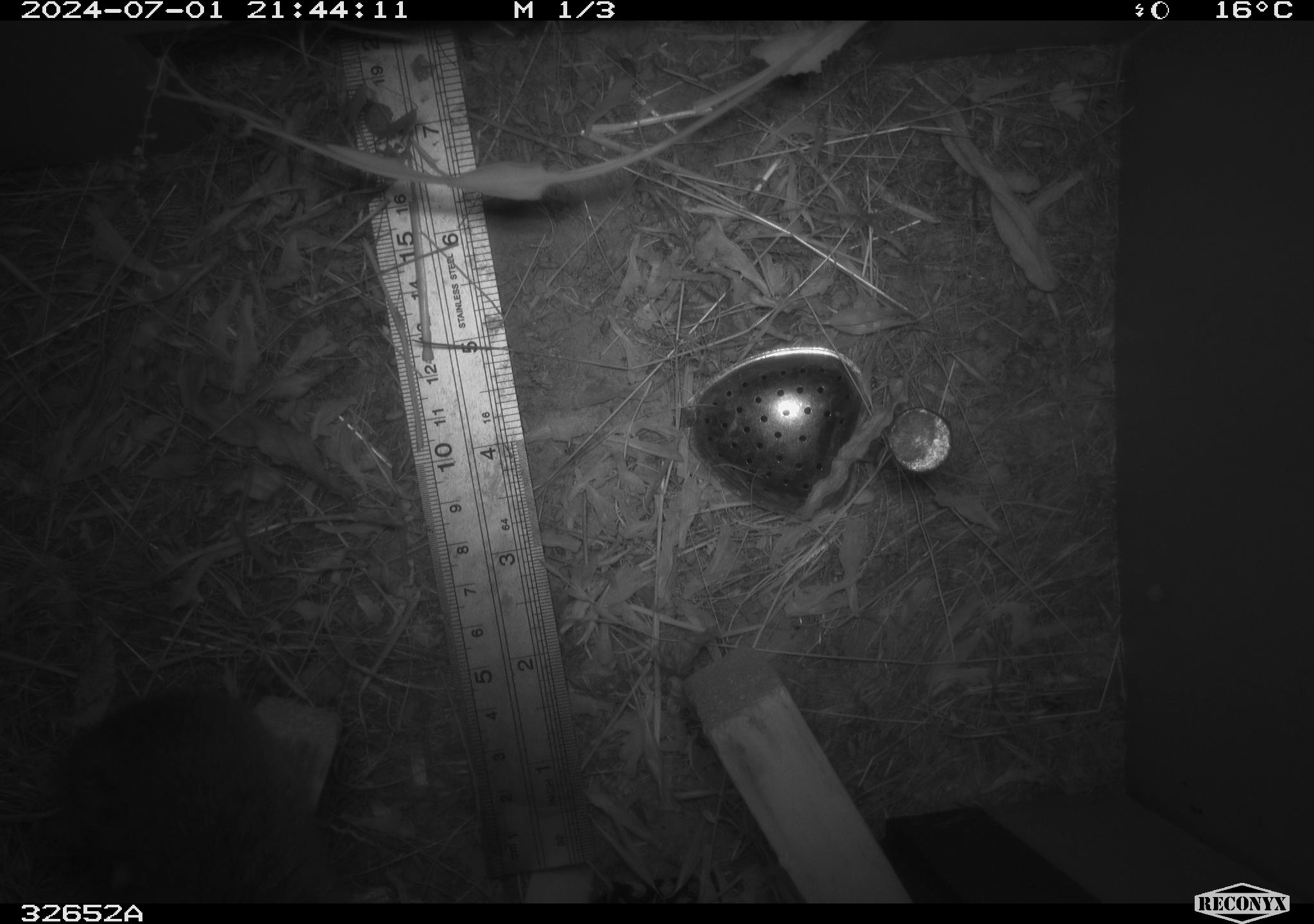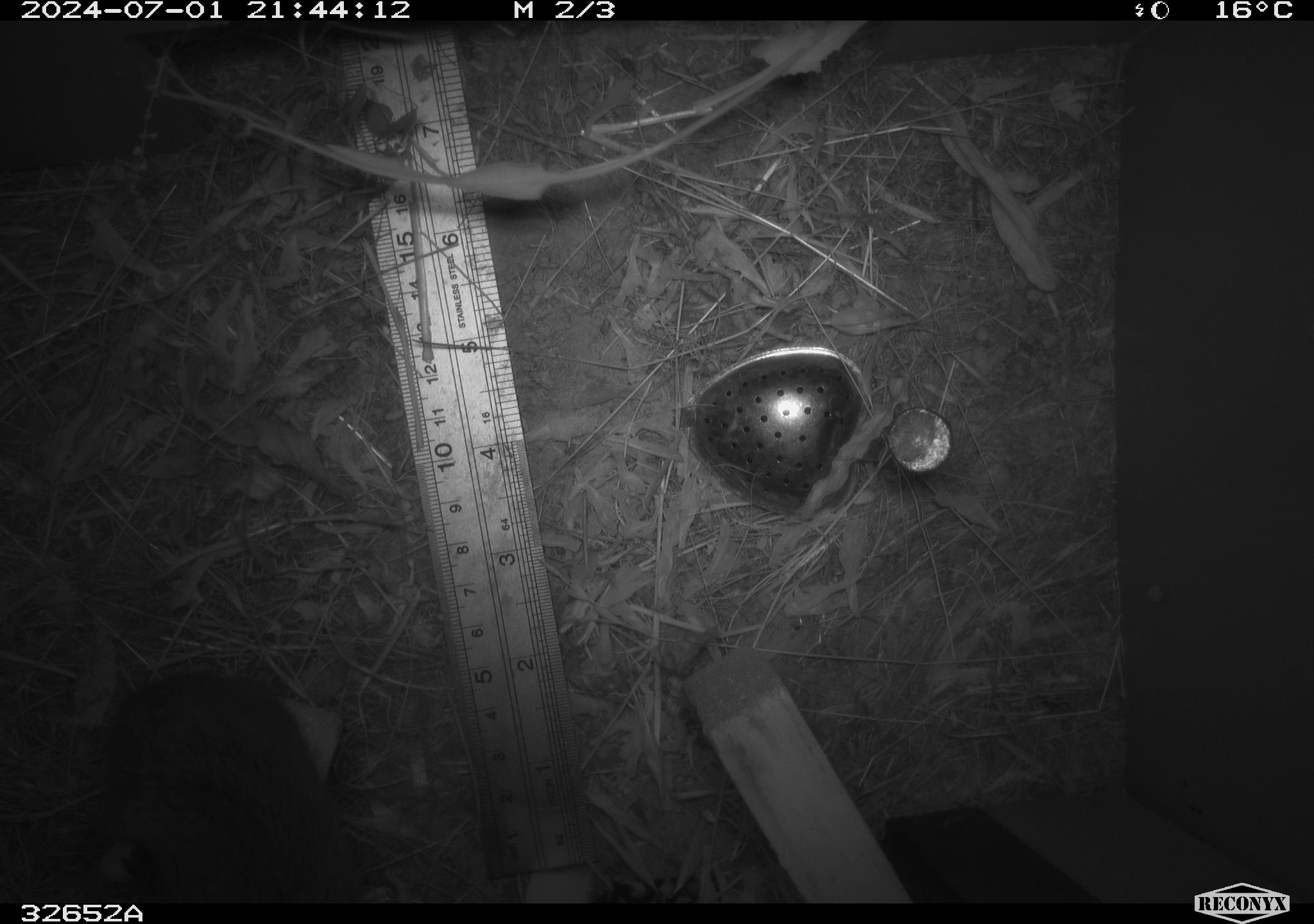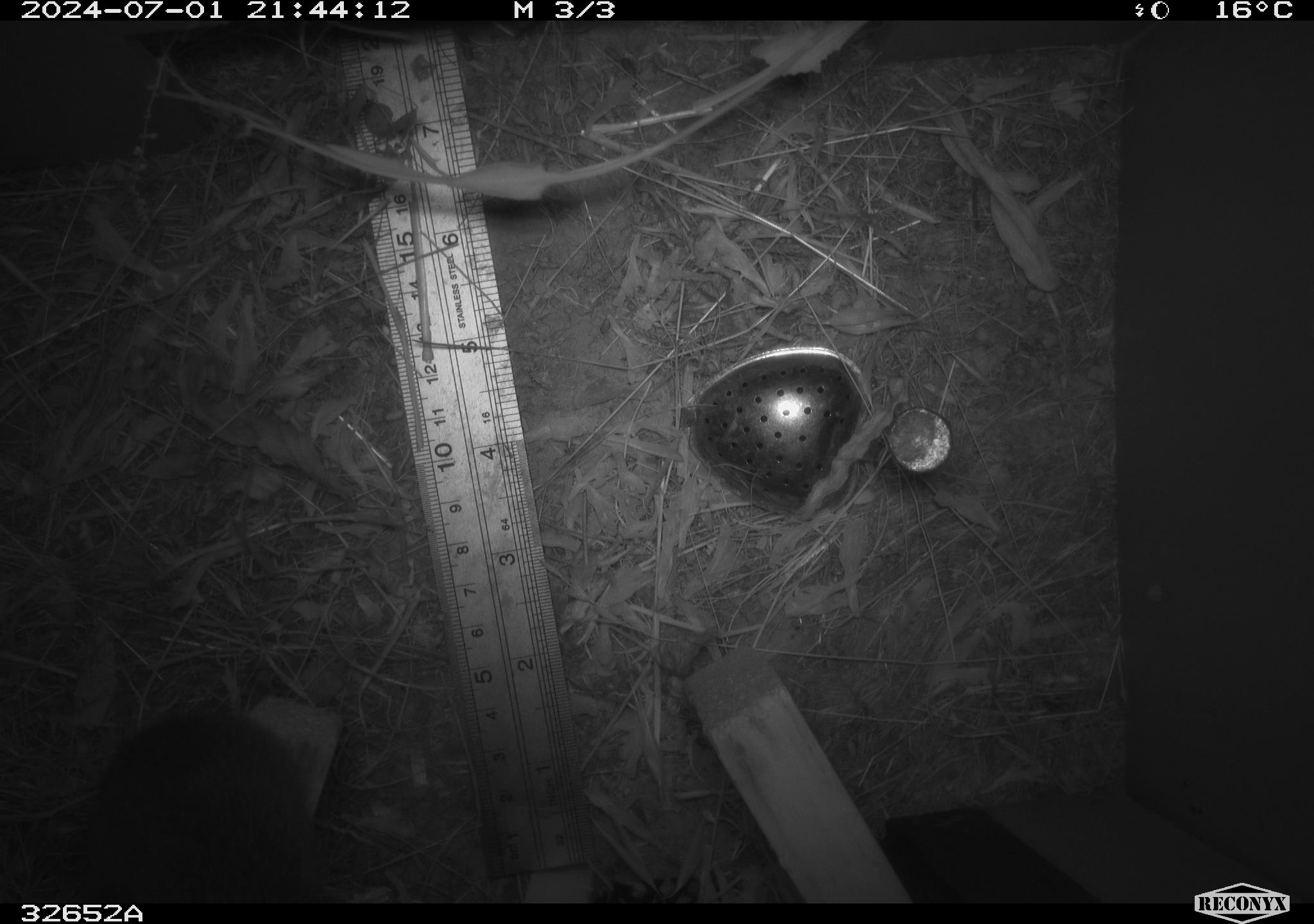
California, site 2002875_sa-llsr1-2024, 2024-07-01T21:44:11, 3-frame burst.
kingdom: Animalia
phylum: Chordata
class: Mammalia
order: Rodentia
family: Cricetidae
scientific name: Arvicolinae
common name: voles, lemmings, and muskrats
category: arvicolinae subfamily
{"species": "arvicolinae subfamily (voles, lemmings, and muskrats) (Arvicolinae)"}